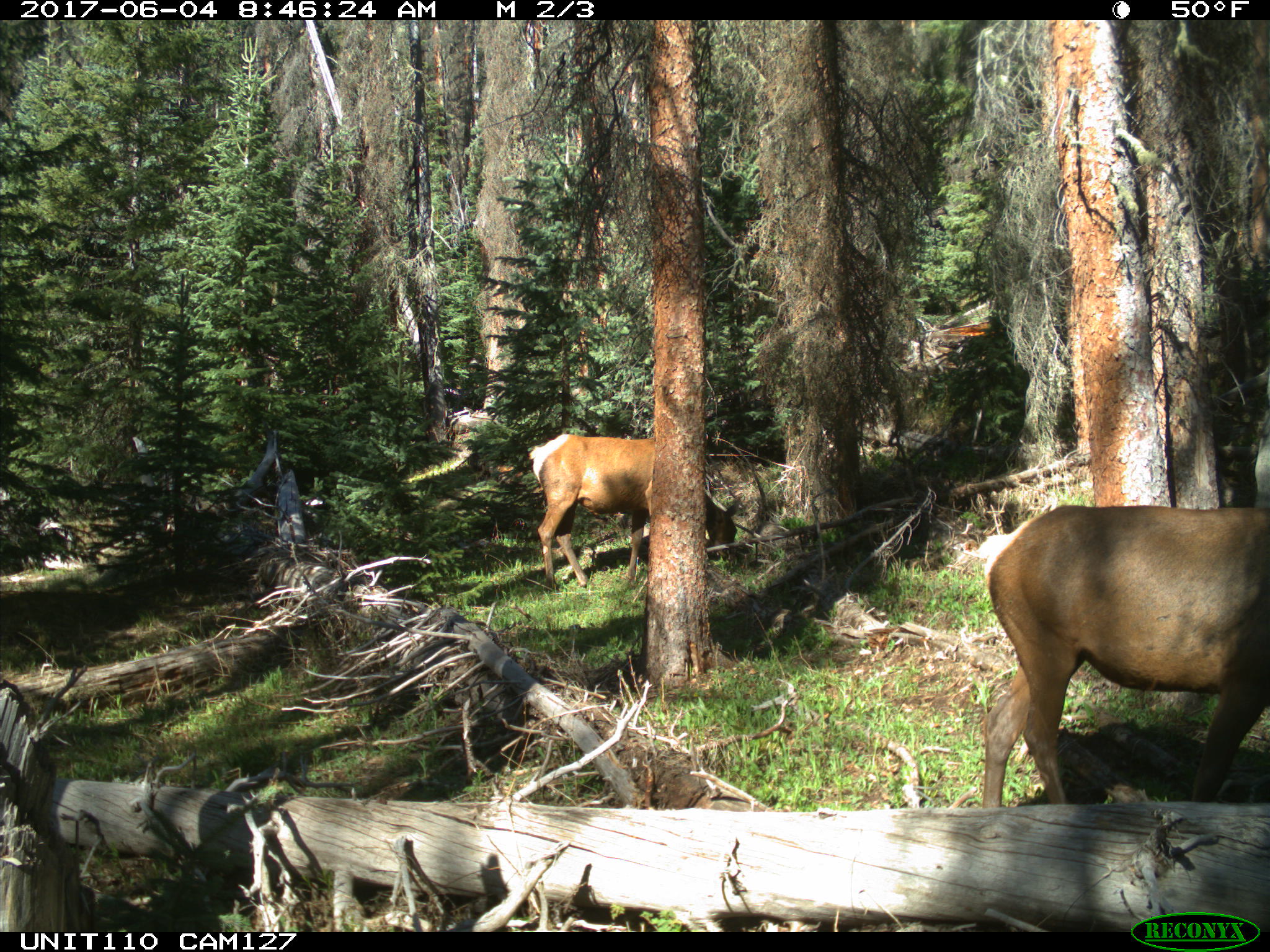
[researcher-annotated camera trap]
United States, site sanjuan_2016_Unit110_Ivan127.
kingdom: Animalia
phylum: Chordata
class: Mammalia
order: Artiodactyla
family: Cervidae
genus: Cervus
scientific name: Cervus elaphus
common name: red deer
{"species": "Cervus elaphus (red deer)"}